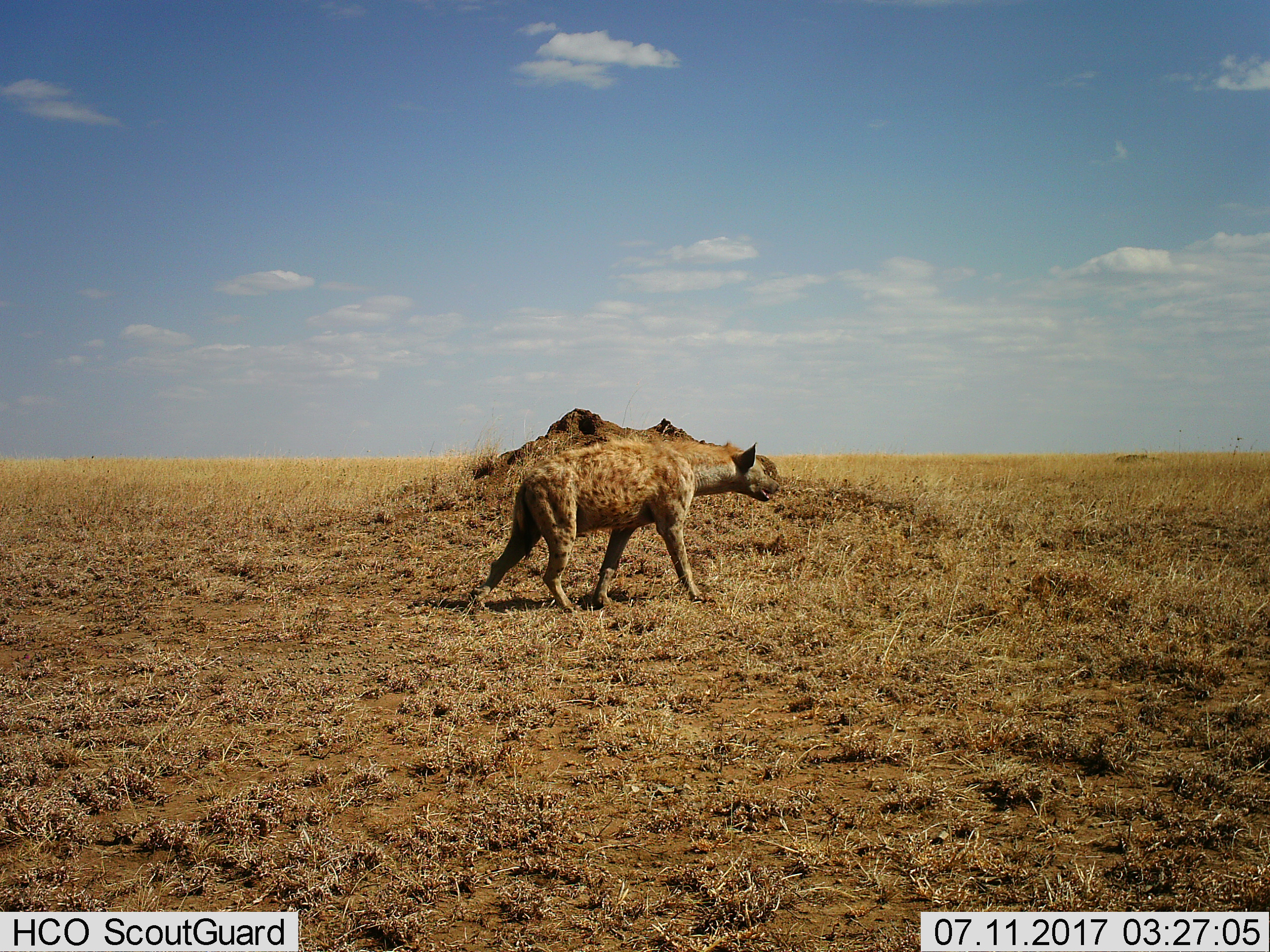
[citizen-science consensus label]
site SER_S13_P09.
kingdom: Animalia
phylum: Chordata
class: Mammalia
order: Carnivora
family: Hyaenidae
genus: Crocuta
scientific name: Crocuta crocuta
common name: spotted hyena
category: hyenaspotted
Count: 1.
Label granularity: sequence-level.